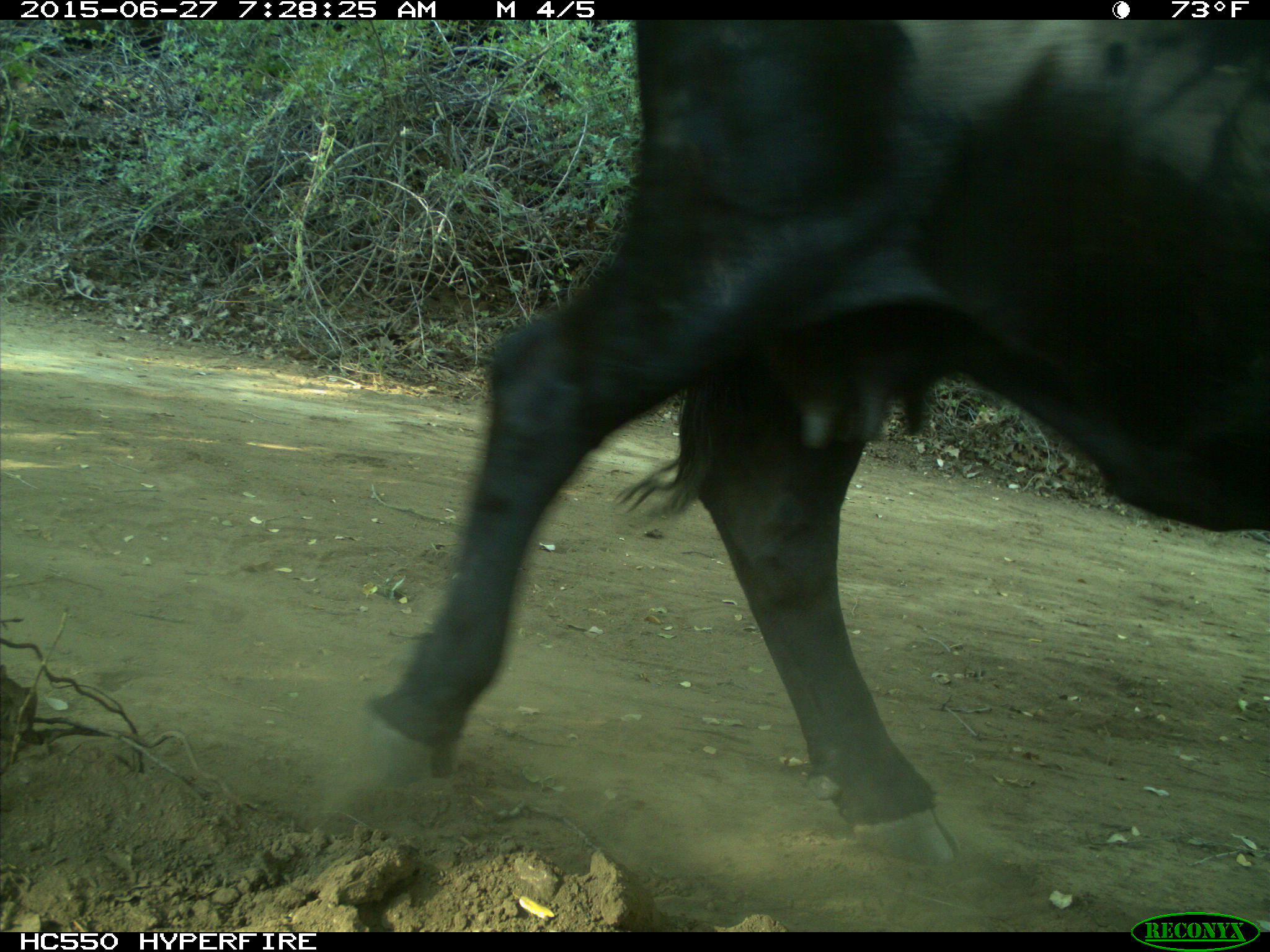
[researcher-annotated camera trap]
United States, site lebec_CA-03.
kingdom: Animalia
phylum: Chordata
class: Mammalia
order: Artiodactyla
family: Bovidae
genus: Bos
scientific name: Bos taurus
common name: domestic cow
Bos taurus (domestic cow).